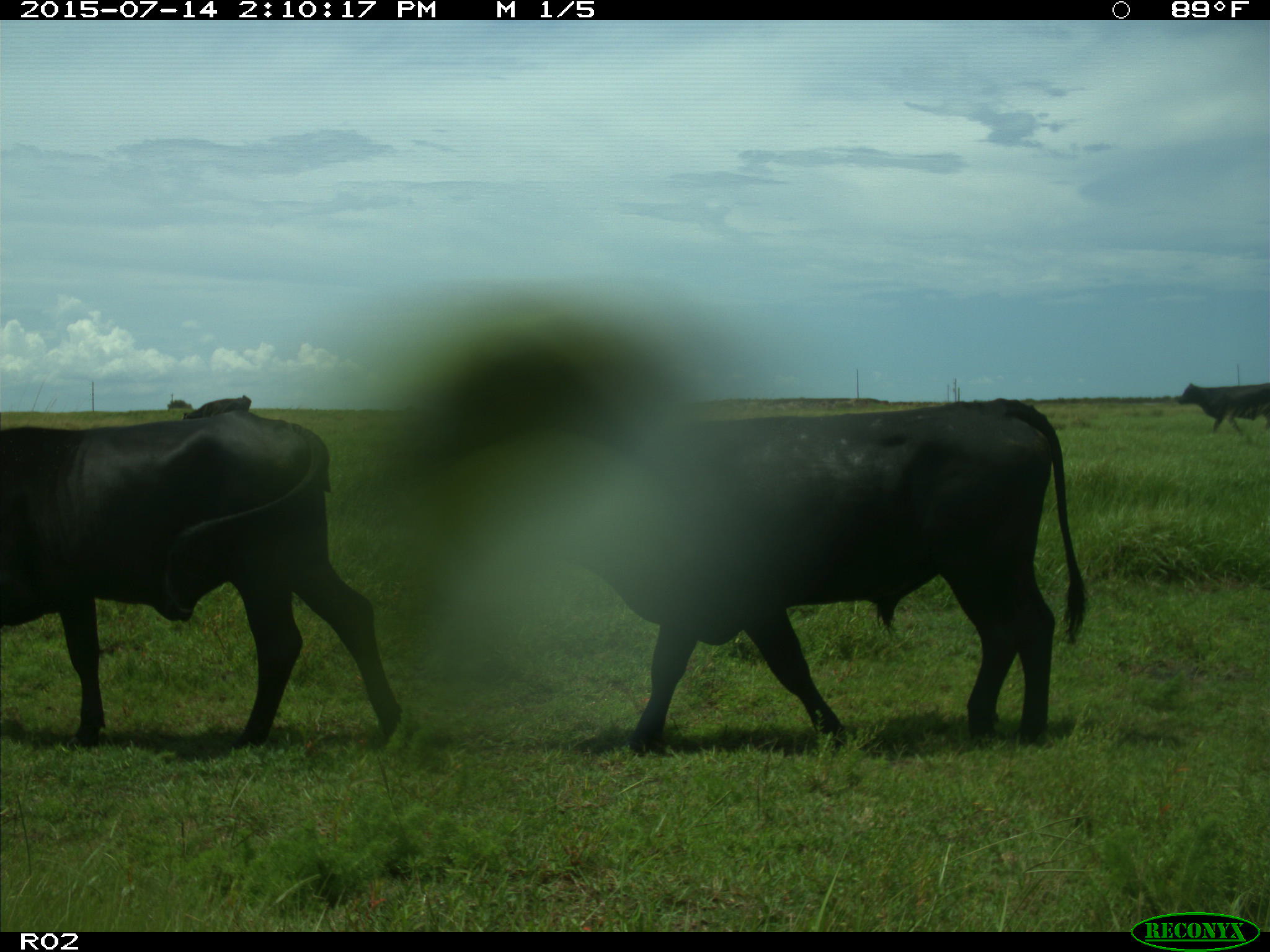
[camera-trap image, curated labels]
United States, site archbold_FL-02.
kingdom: Animalia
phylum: Chordata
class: Mammalia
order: Artiodactyla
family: Bovidae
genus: Bos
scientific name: Bos taurus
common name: domestic cow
Bos taurus (domestic cow).